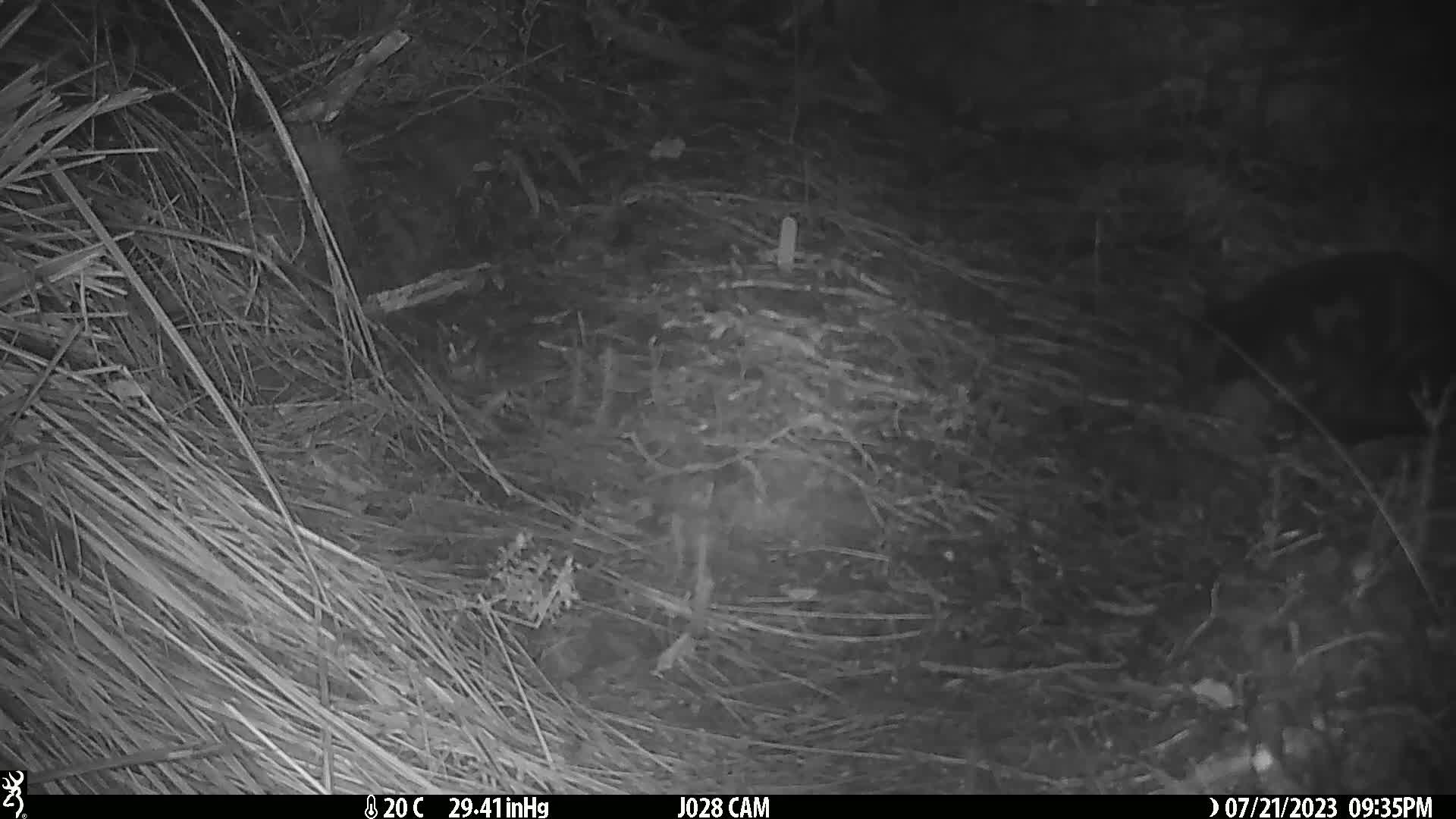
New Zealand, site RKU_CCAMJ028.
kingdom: Animalia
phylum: Chordata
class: Mammalia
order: Carnivora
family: Felidae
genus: Felis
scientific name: Felis catus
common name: domestic cat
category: cat